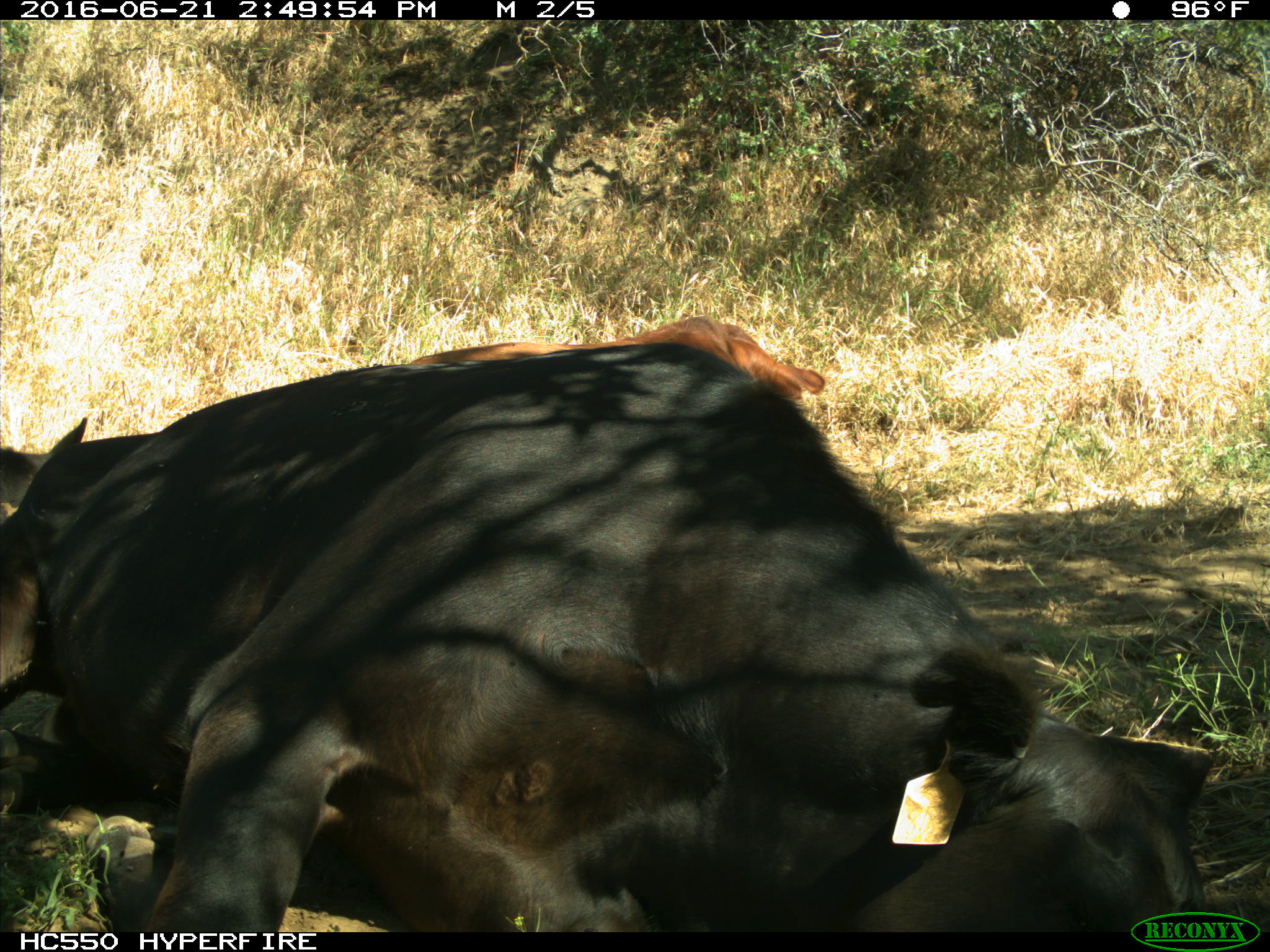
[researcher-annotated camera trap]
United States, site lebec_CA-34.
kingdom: Animalia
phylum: Chordata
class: Mammalia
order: Artiodactyla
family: Bovidae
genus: Bos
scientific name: Bos taurus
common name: domestic cow